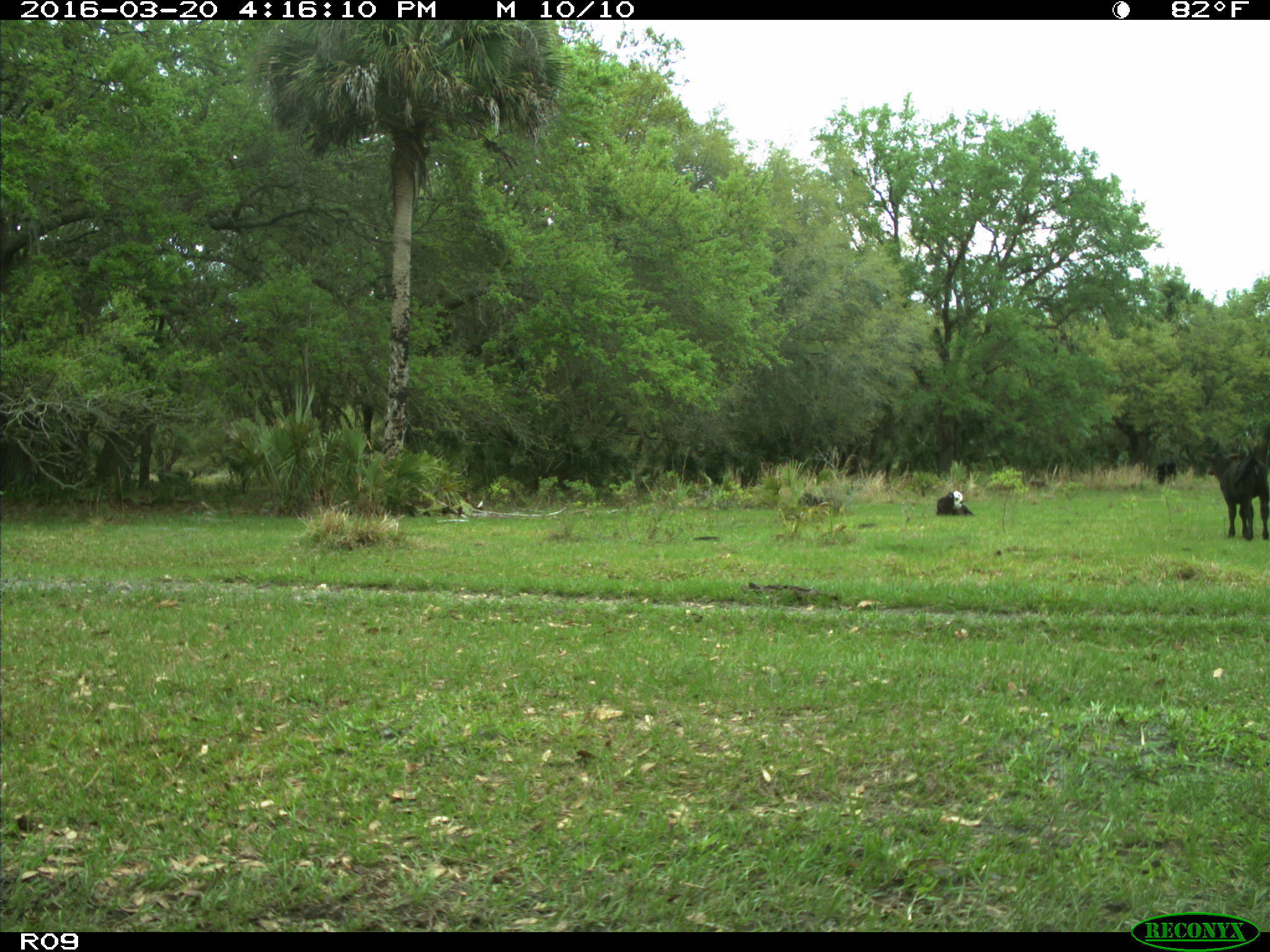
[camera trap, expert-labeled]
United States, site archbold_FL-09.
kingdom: Animalia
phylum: Chordata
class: Mammalia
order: Artiodactyla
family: Bovidae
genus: Bos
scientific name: Bos taurus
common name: domestic cow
Bos taurus (domestic cow).